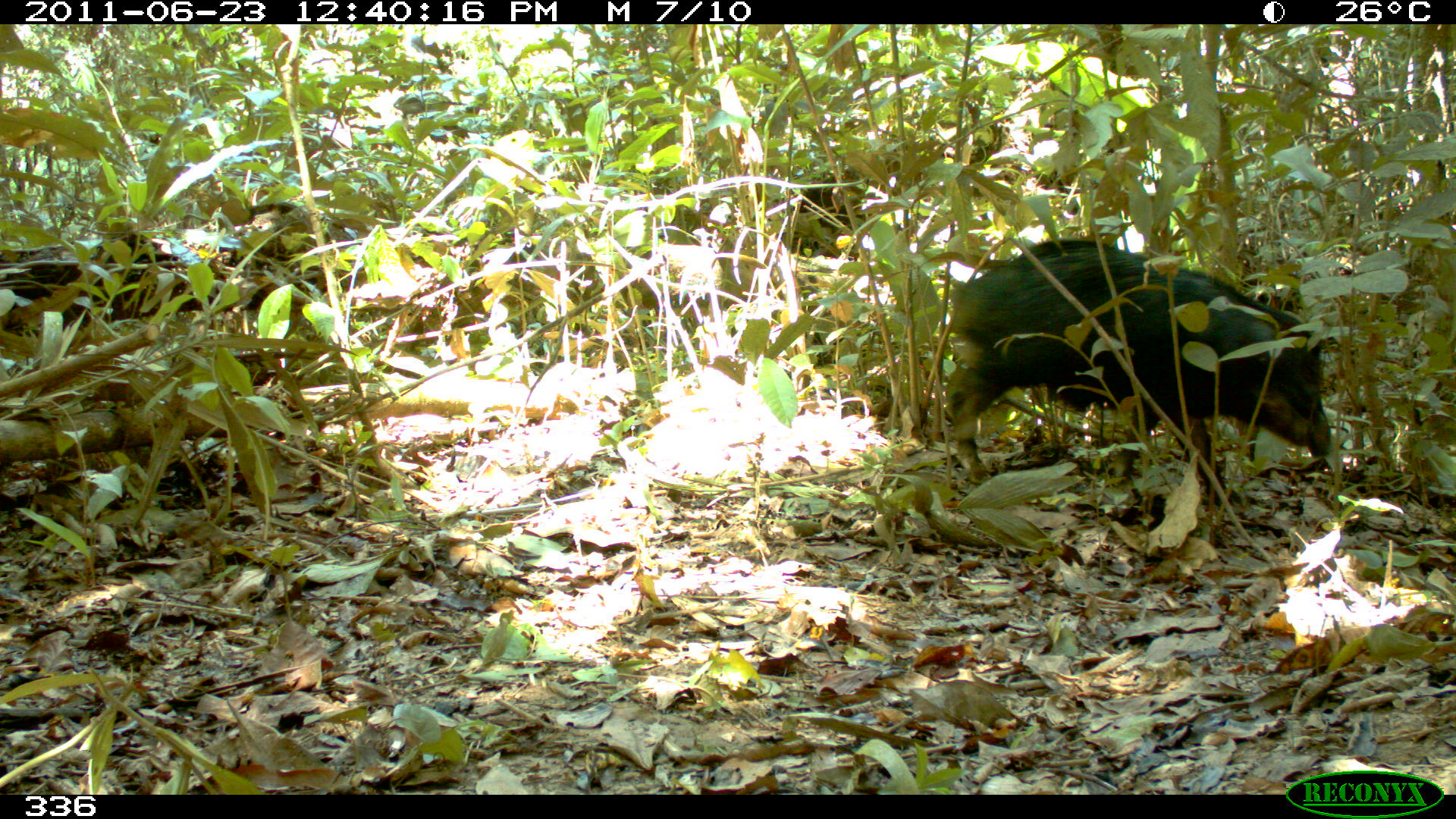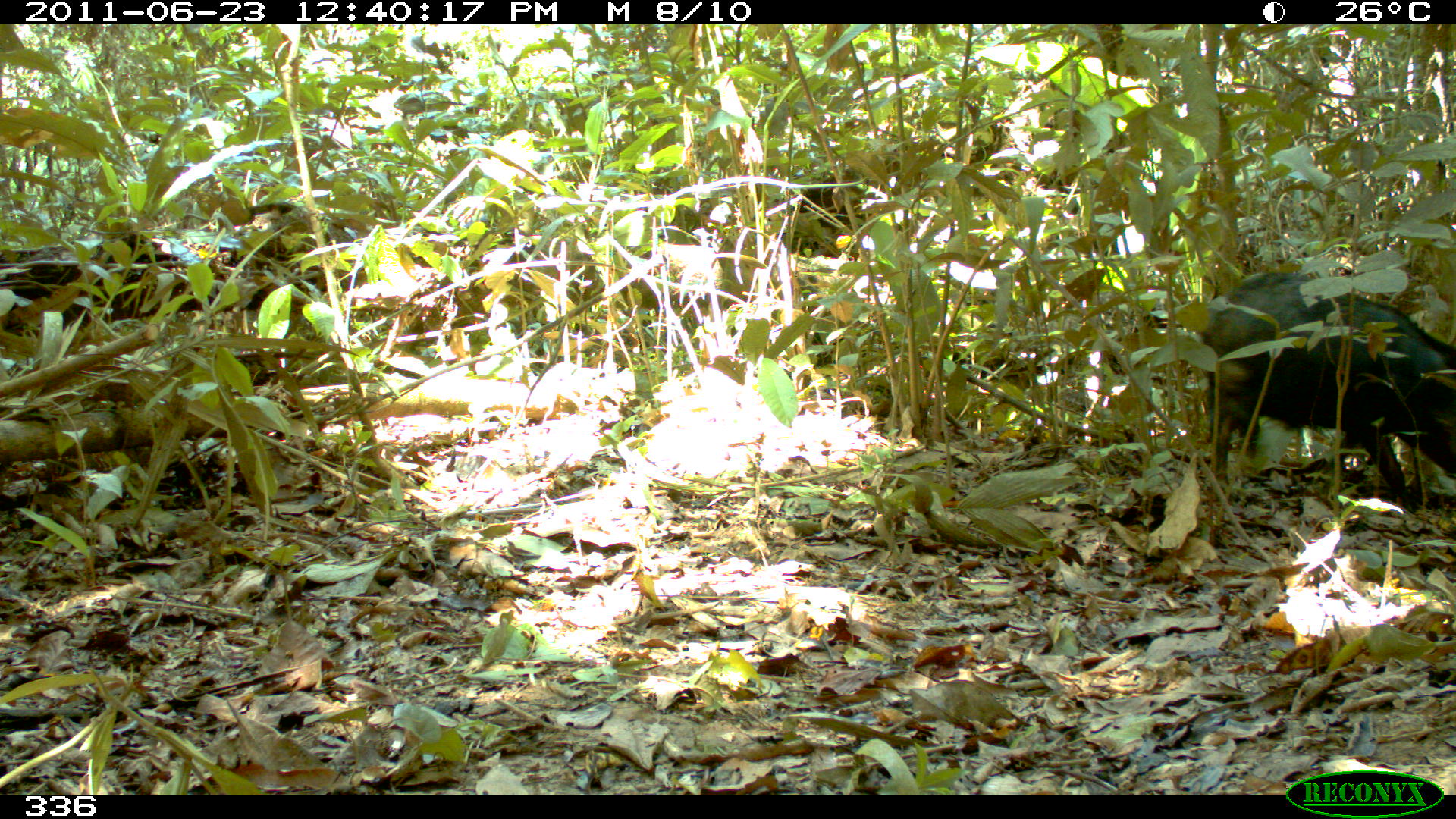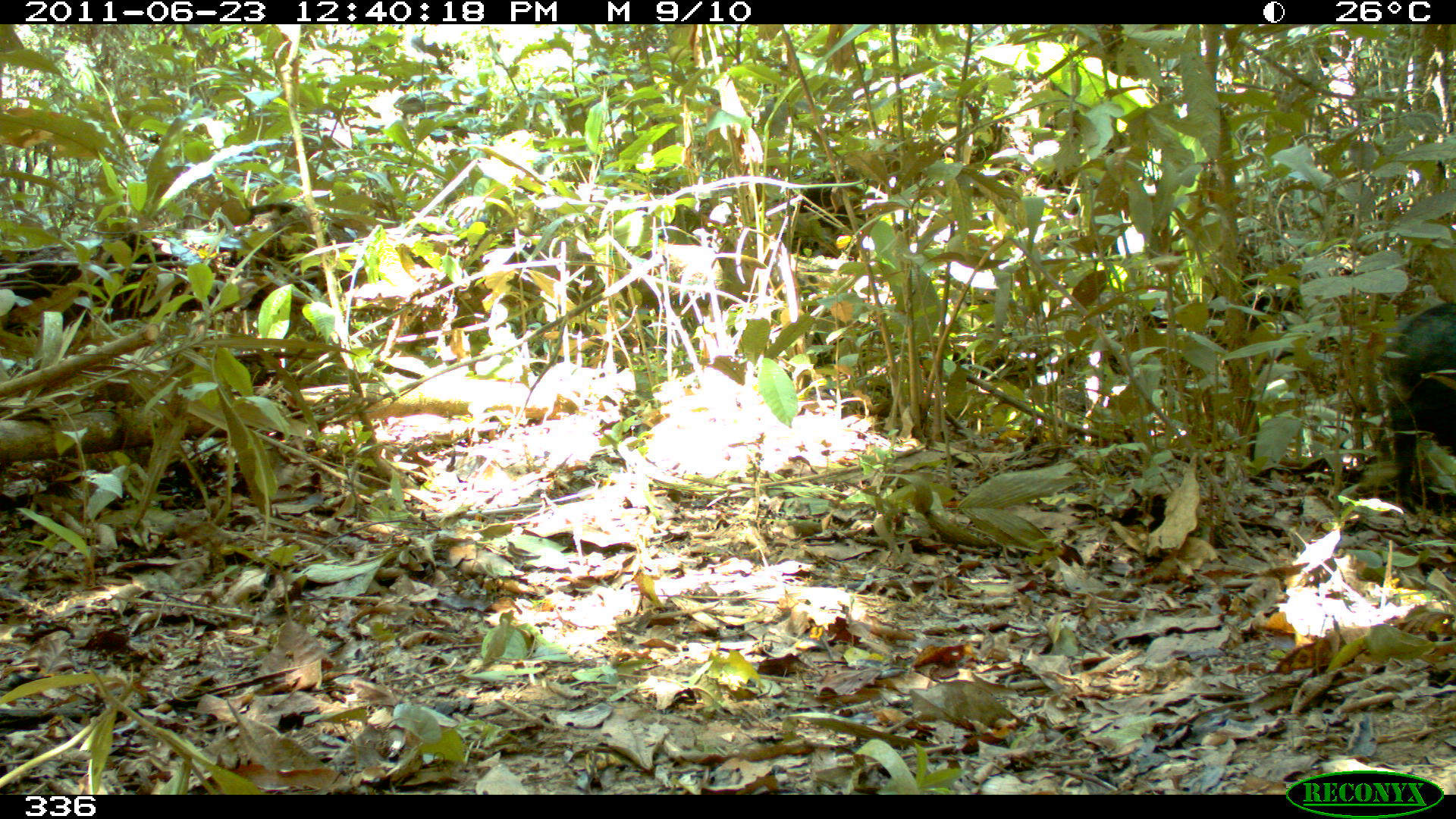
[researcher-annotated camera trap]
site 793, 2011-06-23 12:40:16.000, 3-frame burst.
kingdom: Animalia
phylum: Chordata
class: Mammalia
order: Artiodactyla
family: Tayassuidae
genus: Tayassu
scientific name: Tayassu pecari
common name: white-lipped peccary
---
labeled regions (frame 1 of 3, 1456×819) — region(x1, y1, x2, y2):
tayassu pecari: region(946, 238, 1331, 512)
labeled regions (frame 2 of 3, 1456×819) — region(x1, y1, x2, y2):
tayassu pecari: region(1193, 265, 1456, 499)